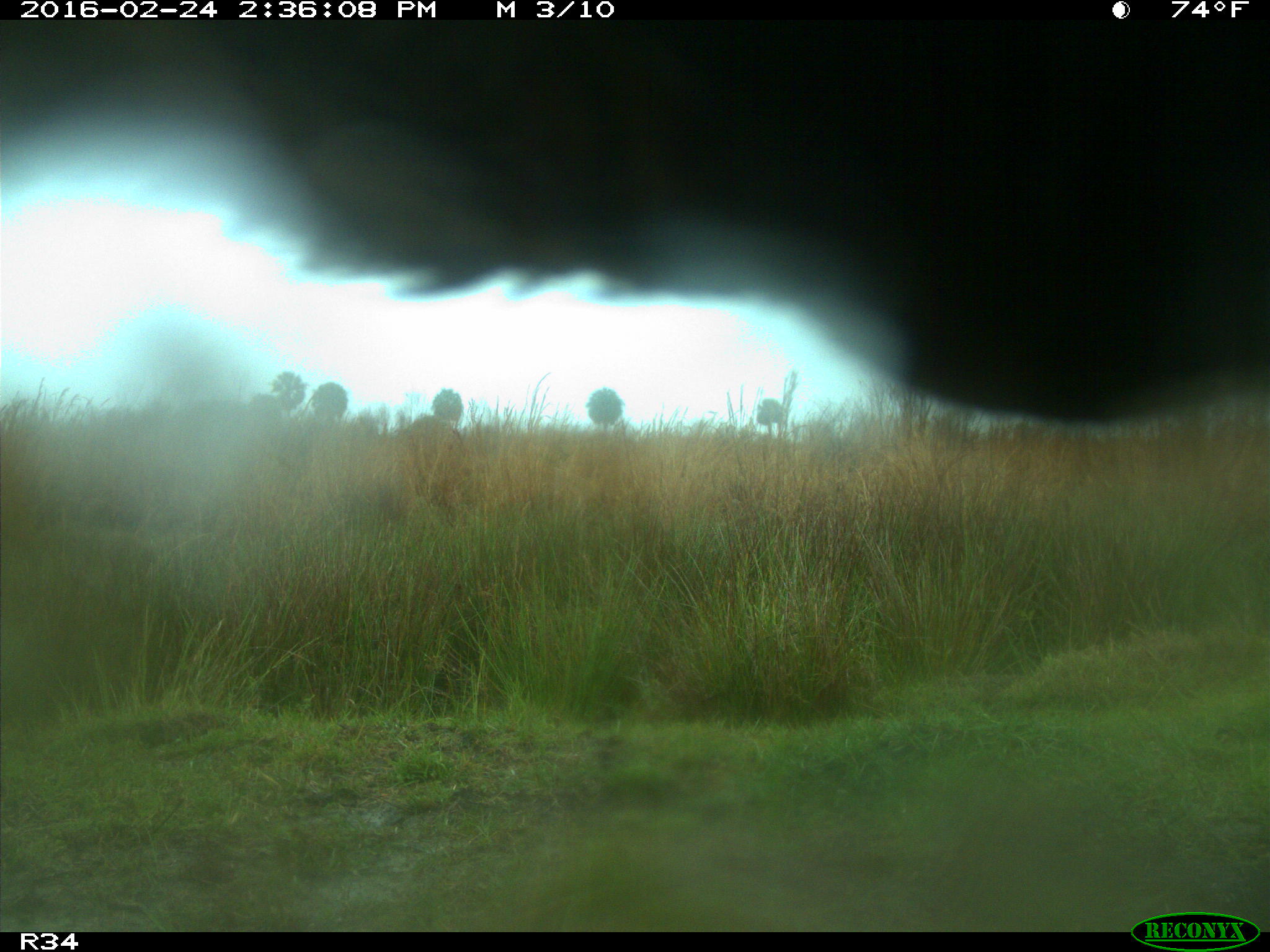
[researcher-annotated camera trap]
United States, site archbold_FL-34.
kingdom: Animalia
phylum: Chordata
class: Mammalia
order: Artiodactyla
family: Bovidae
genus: Bos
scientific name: Bos taurus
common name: domestic cow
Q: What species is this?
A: Bos taurus (domestic cow).